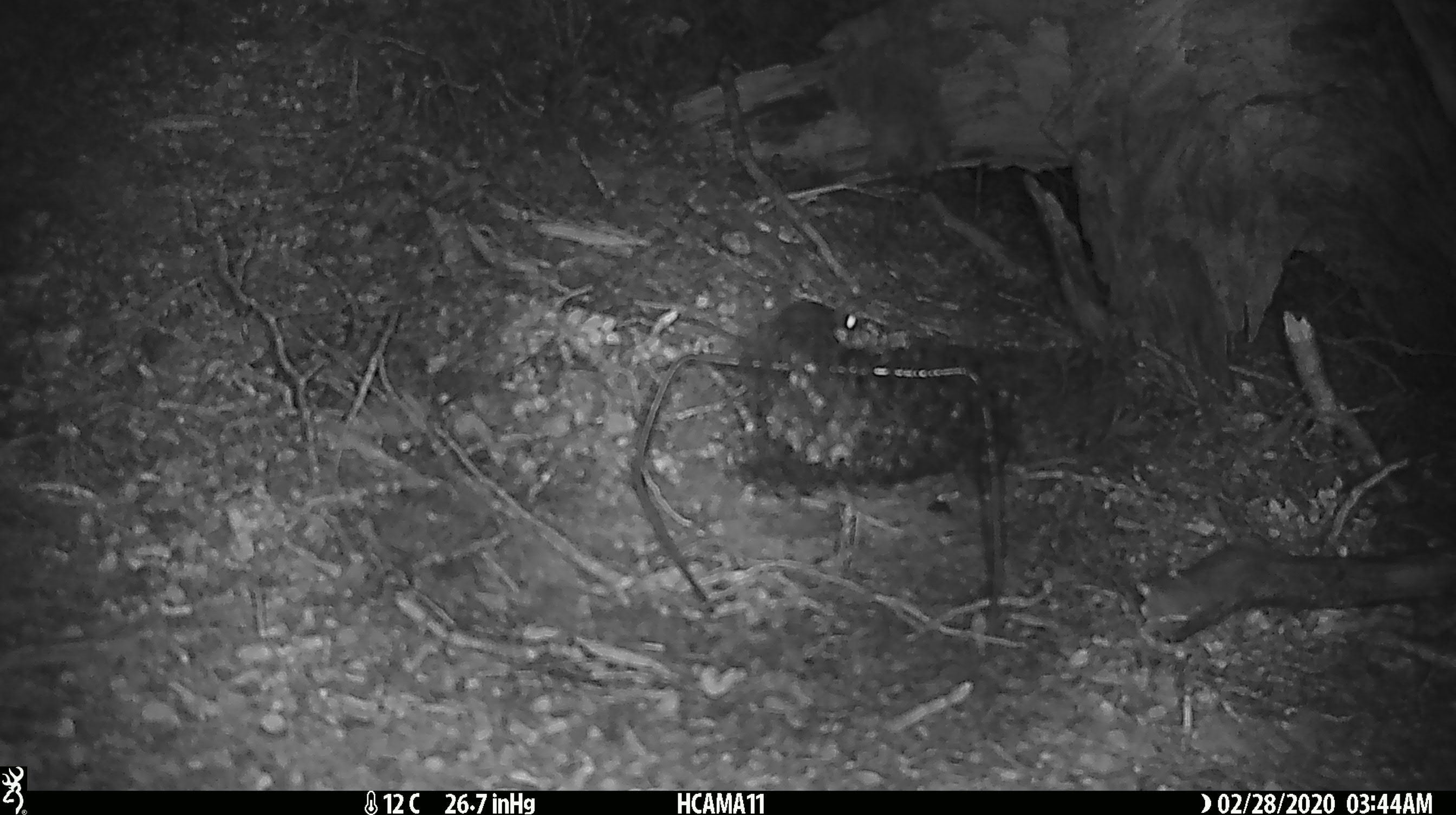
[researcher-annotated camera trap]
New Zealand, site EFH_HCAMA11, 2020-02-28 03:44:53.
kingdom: Animalia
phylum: Chordata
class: Mammalia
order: Rodentia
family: Muridae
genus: Mus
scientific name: Mus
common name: mouse